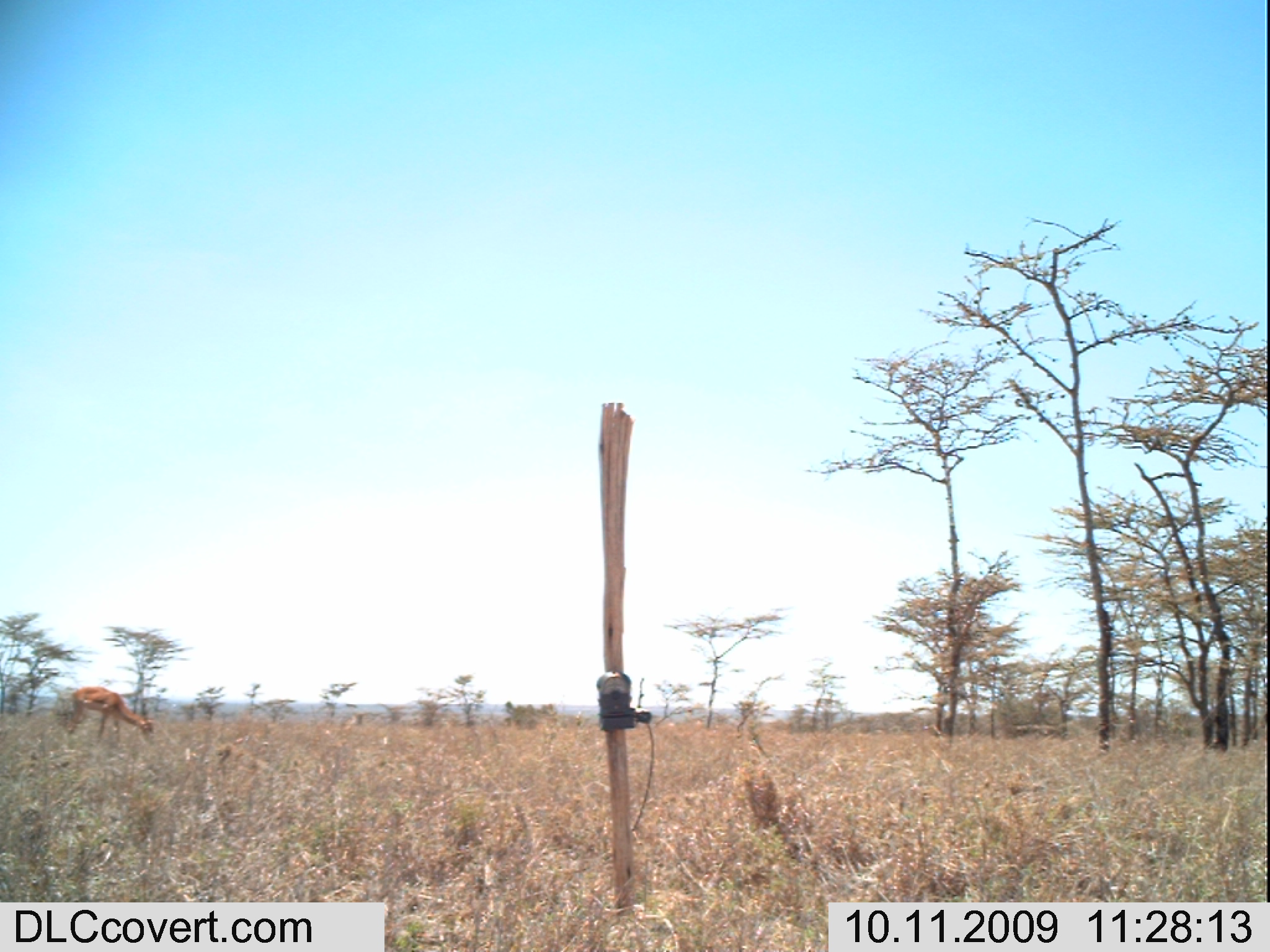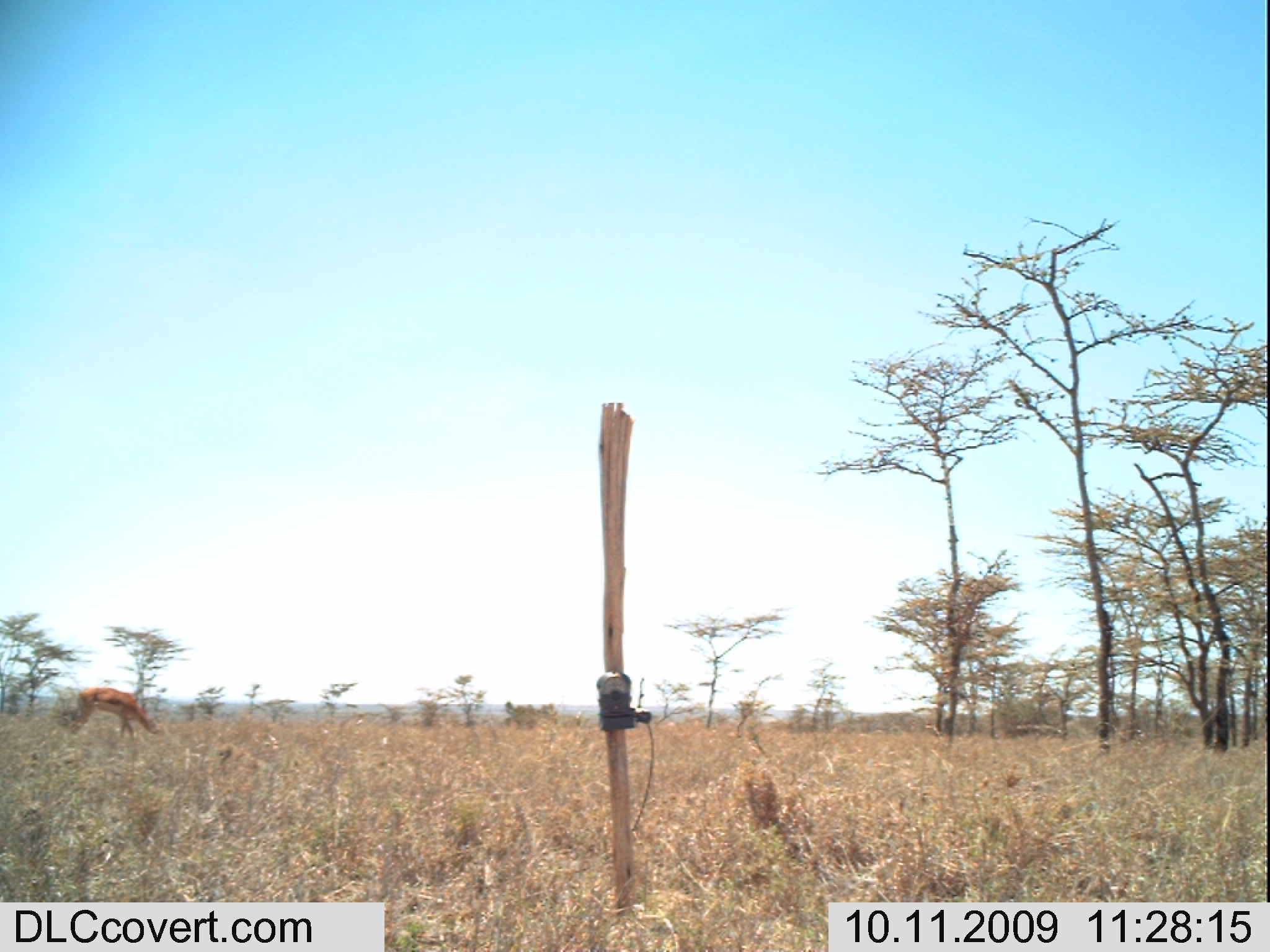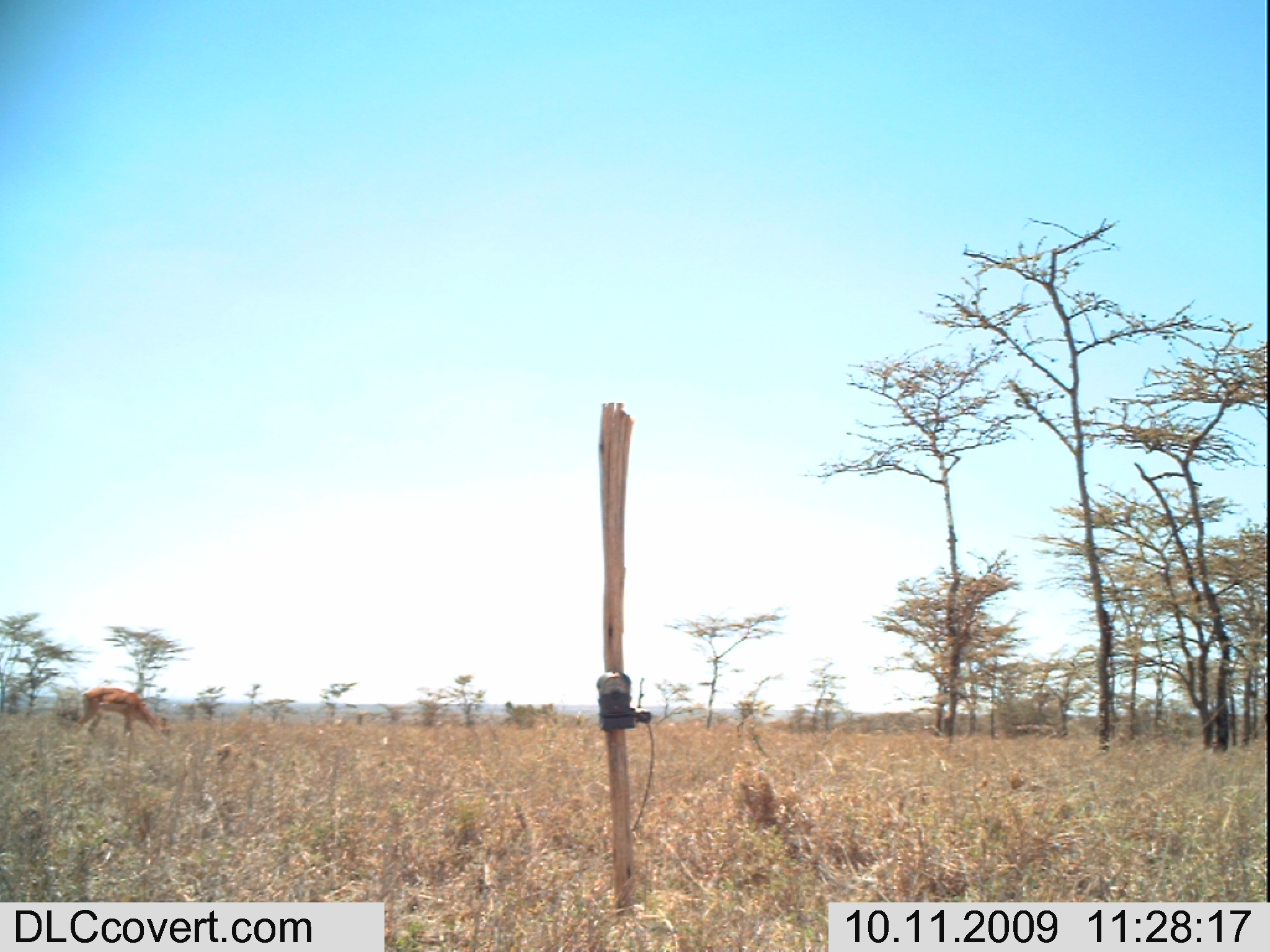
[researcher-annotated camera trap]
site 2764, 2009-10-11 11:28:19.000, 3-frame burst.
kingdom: Animalia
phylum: Chordata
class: Mammalia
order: Artiodactyla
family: Bovidae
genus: Aepyceros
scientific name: Aepyceros melampus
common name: impala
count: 1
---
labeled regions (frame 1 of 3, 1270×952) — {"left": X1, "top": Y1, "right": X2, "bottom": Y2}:
aepyceros melampus: {"left": 66, "top": 685, "right": 154, "bottom": 742}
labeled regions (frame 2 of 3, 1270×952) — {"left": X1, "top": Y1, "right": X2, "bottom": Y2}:
aepyceros melampus: {"left": 68, "top": 685, "right": 159, "bottom": 740}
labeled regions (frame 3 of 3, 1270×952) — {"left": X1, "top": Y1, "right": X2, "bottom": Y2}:
aepyceros melampus: {"left": 71, "top": 685, "right": 162, "bottom": 738}